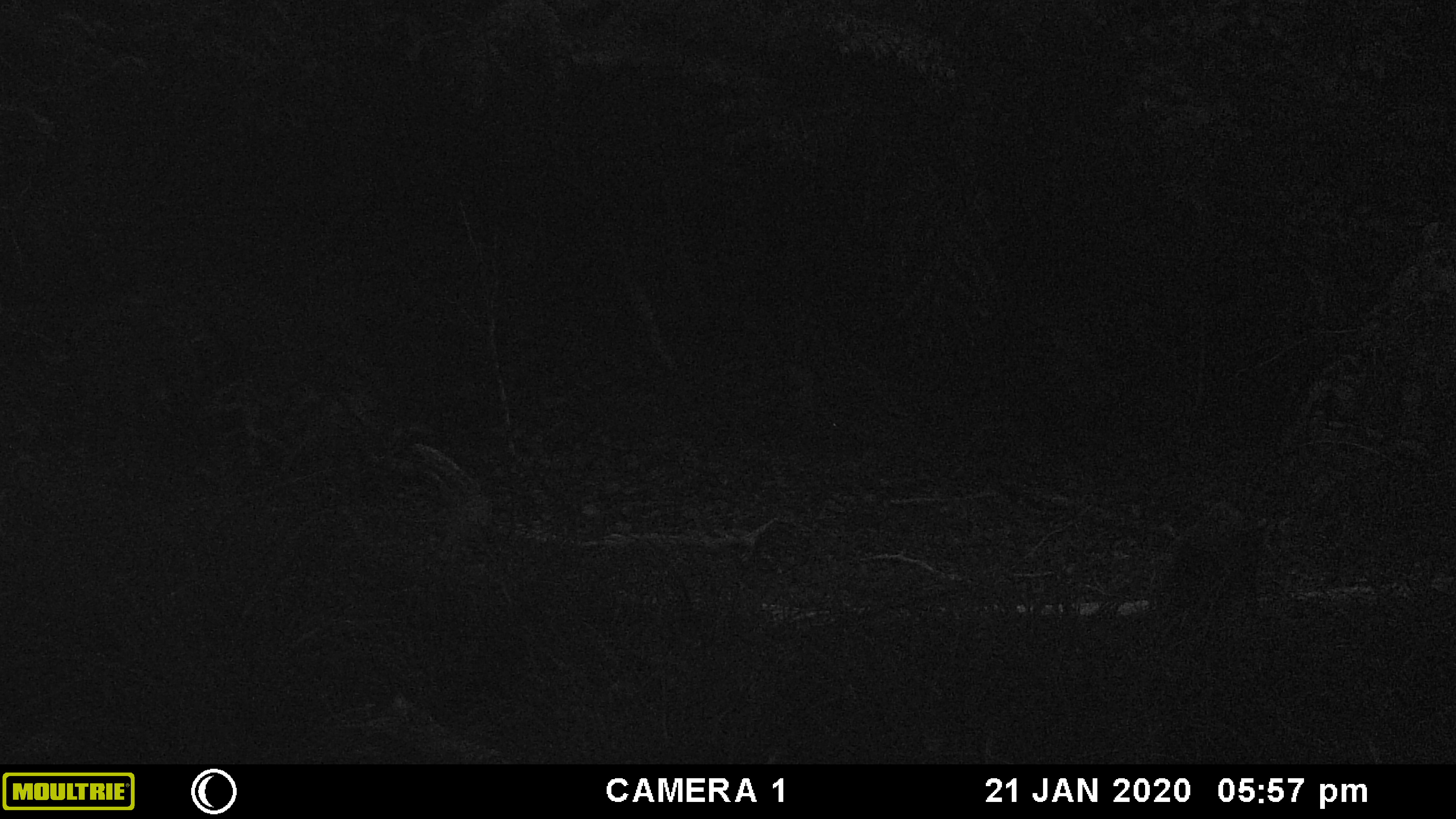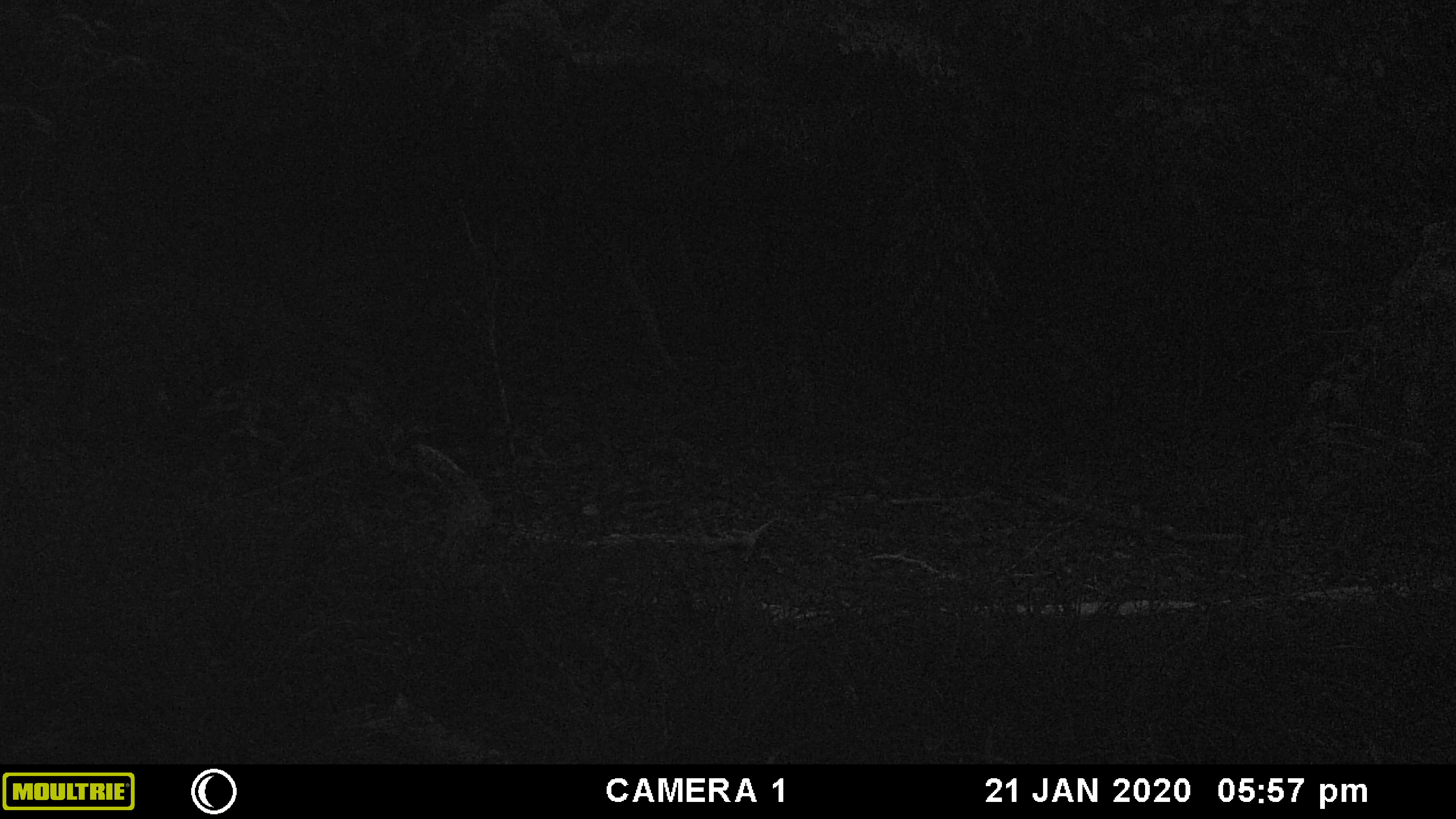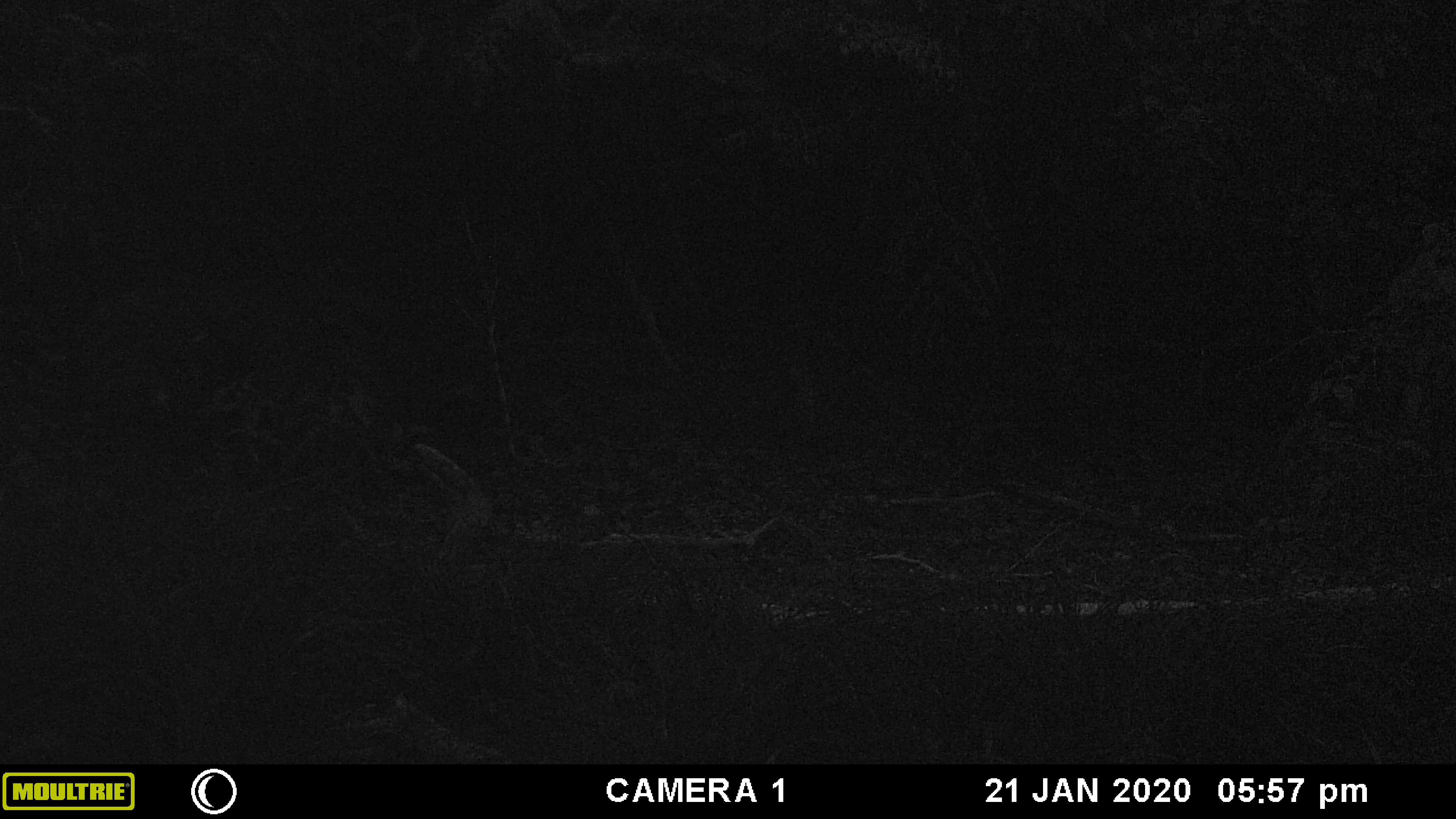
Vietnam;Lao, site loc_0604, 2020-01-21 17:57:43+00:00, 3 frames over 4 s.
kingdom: Animalia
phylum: Chordata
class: Mammalia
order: Artiodactyla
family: Suidae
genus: Sus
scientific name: Sus scrofa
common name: eurasian wild pig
Eurasian wild pig (Sus scrofa). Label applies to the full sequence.